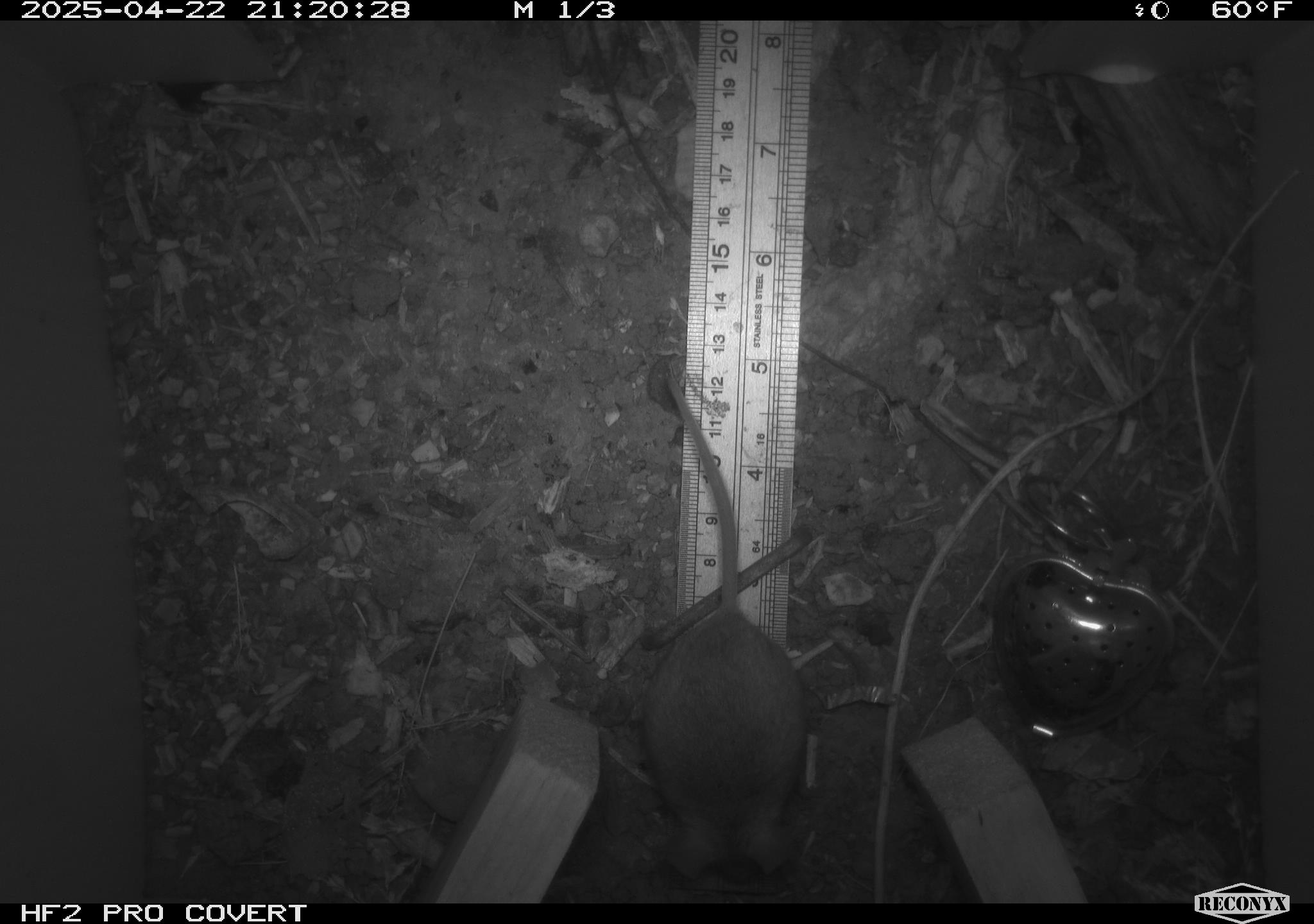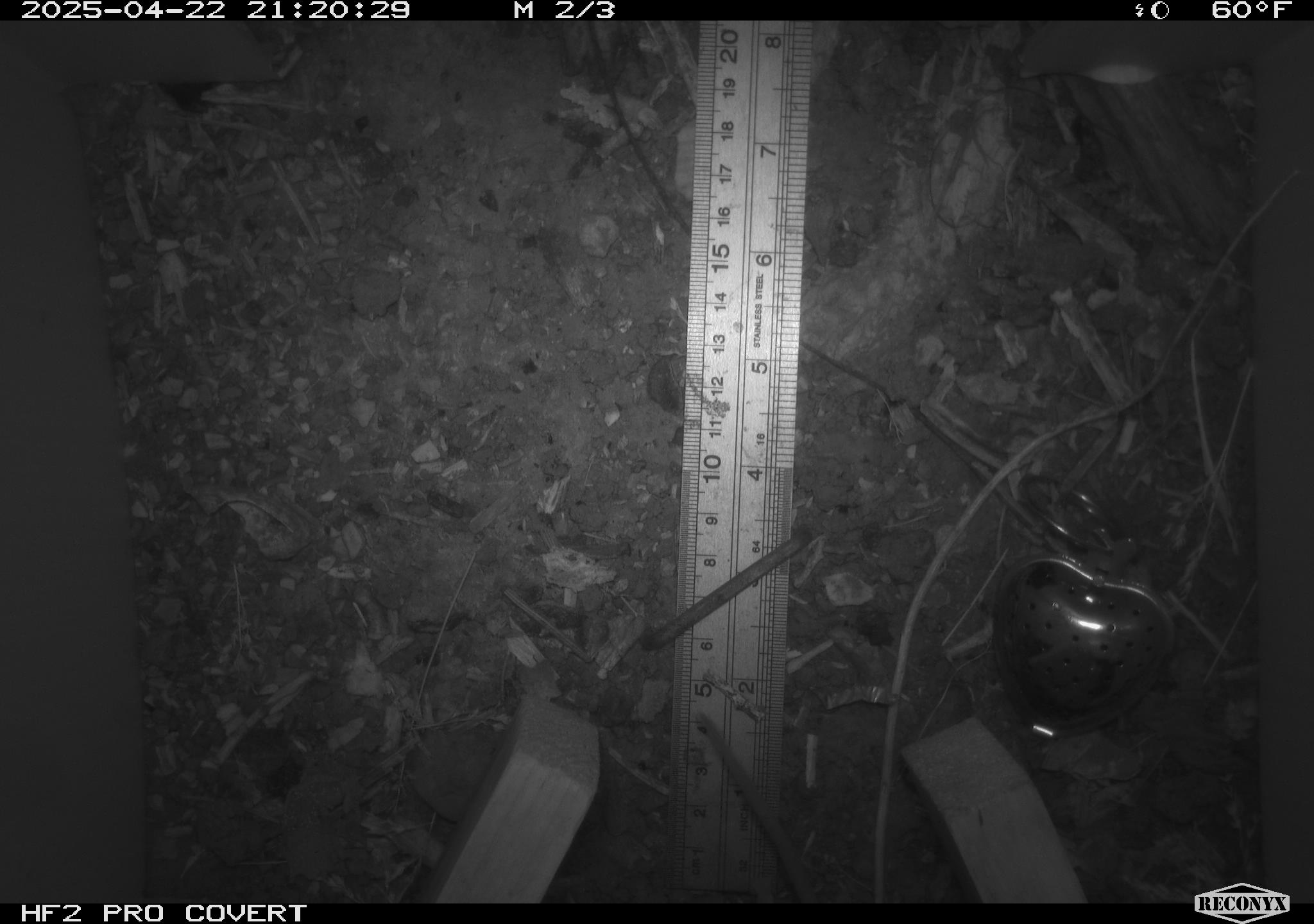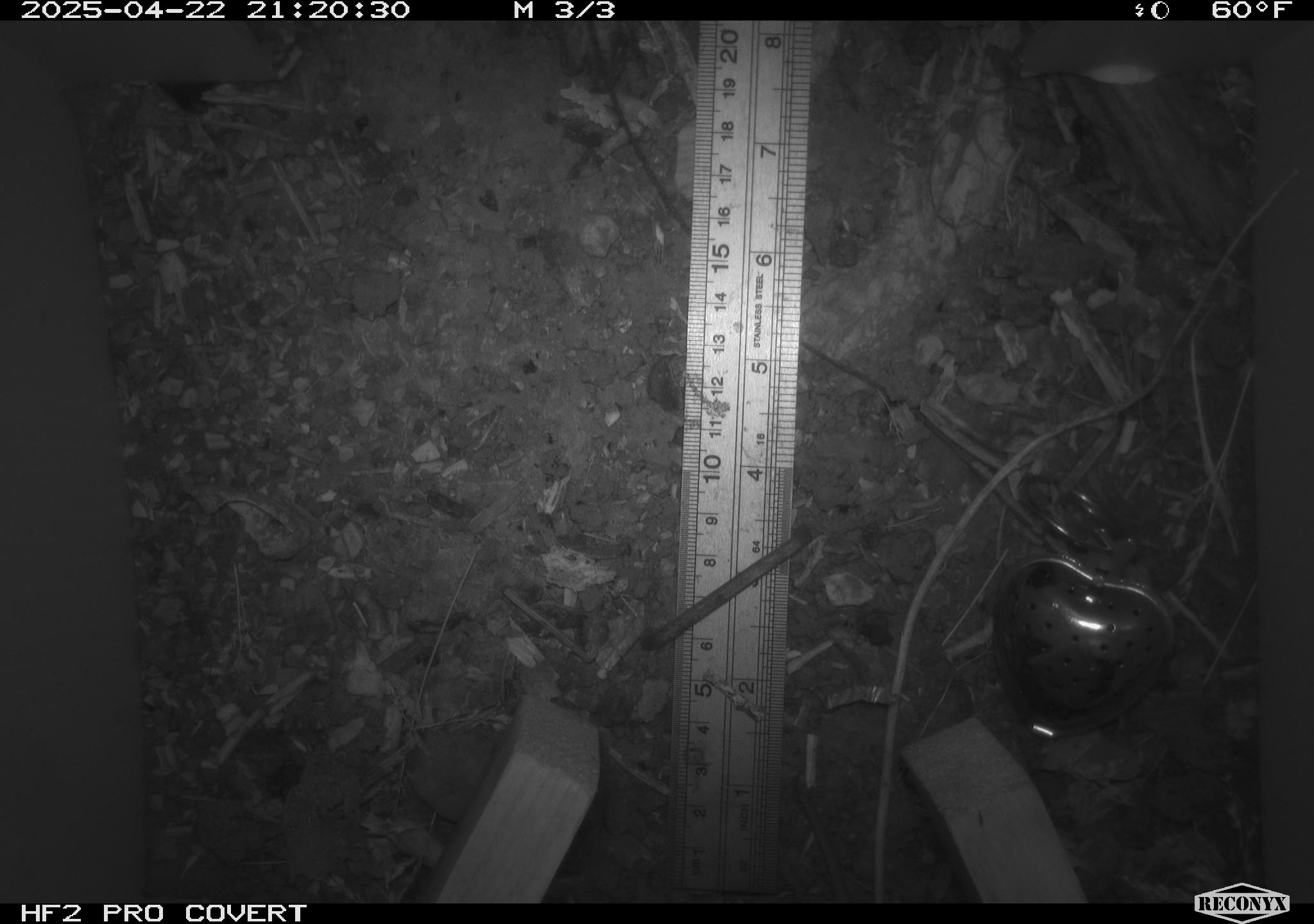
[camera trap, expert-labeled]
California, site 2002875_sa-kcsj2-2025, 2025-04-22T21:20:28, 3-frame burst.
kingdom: Animalia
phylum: Chordata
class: Mammalia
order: Rodentia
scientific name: Rodentia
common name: rodent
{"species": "rodent (Rodentia)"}